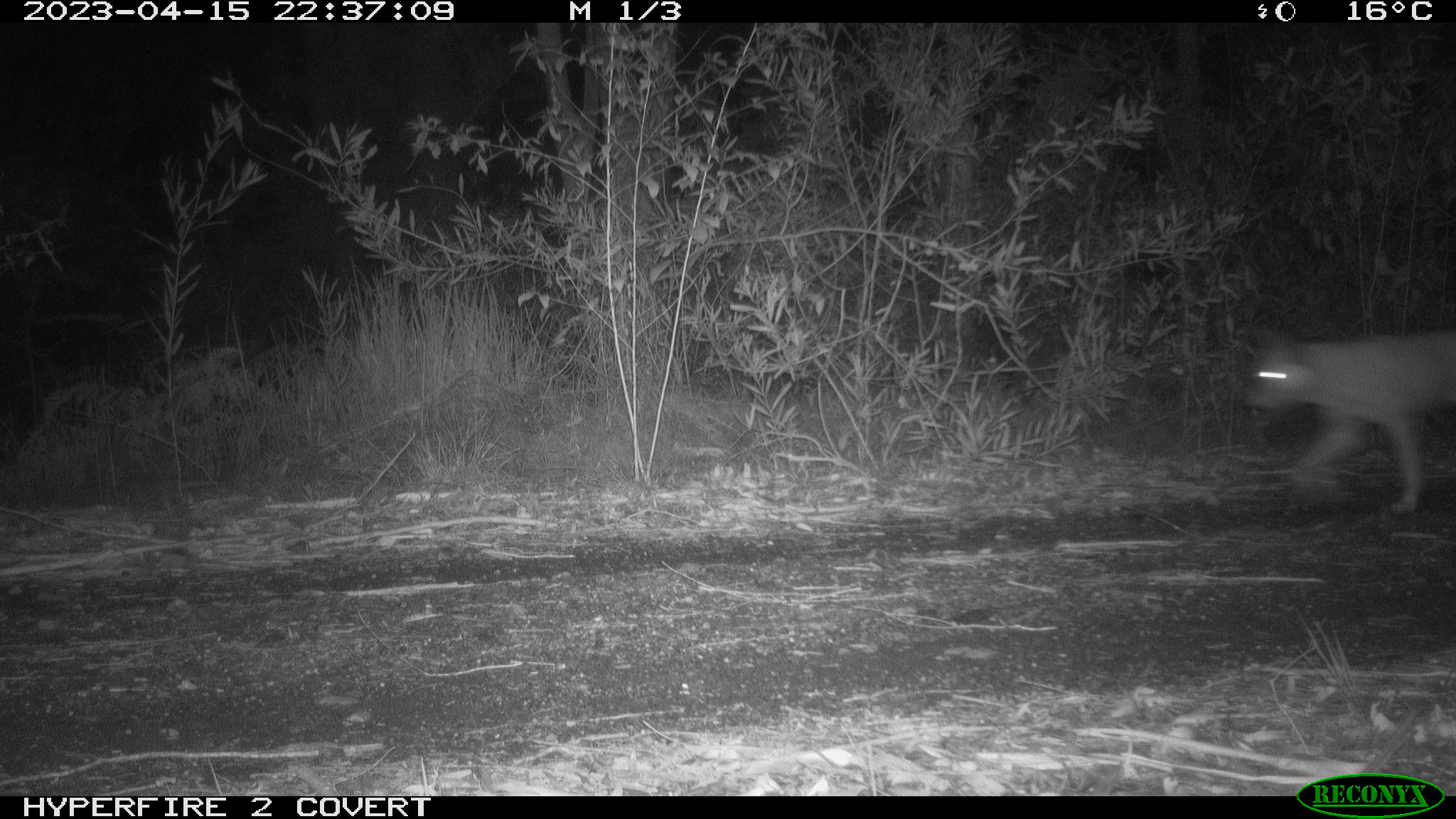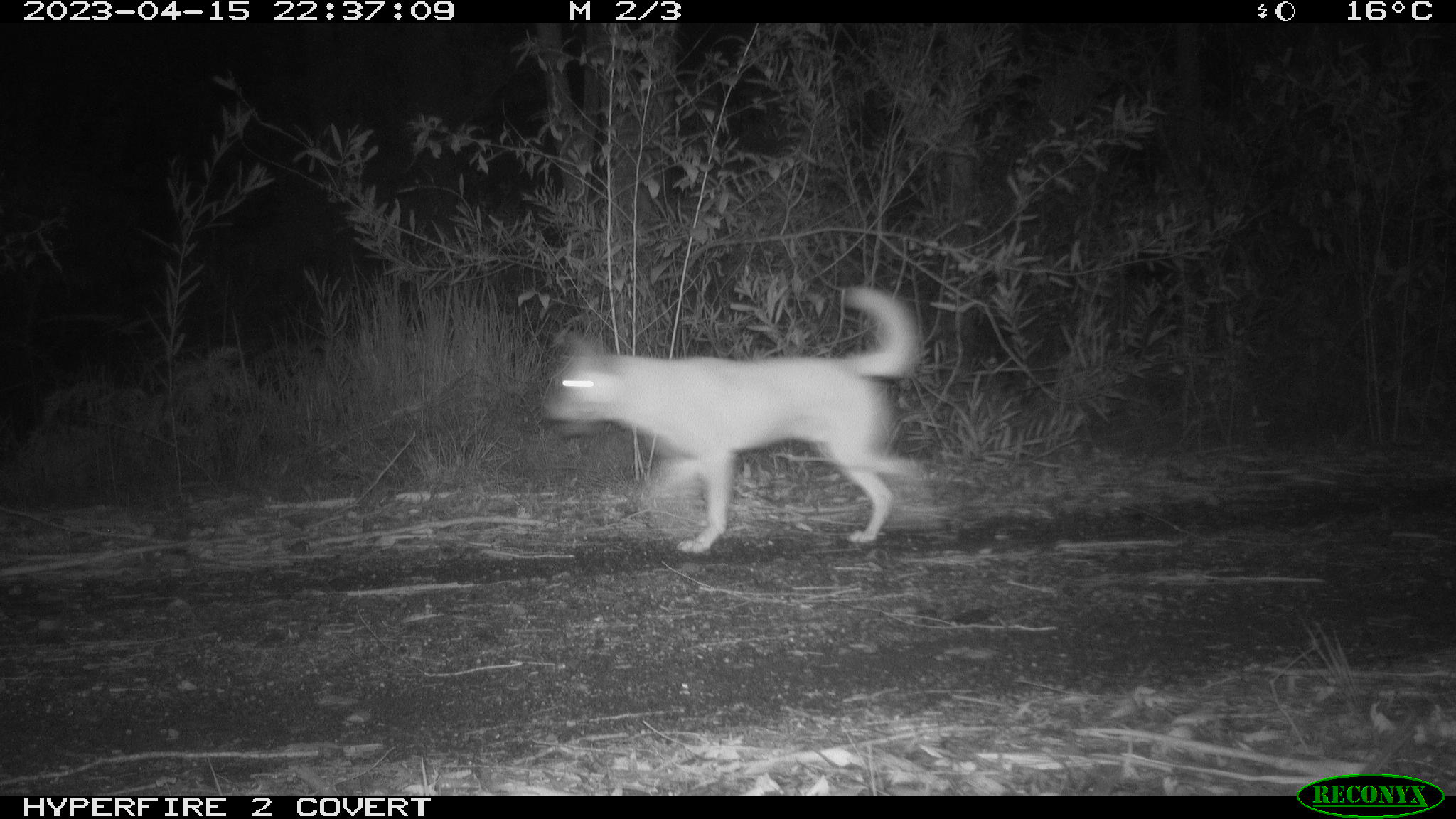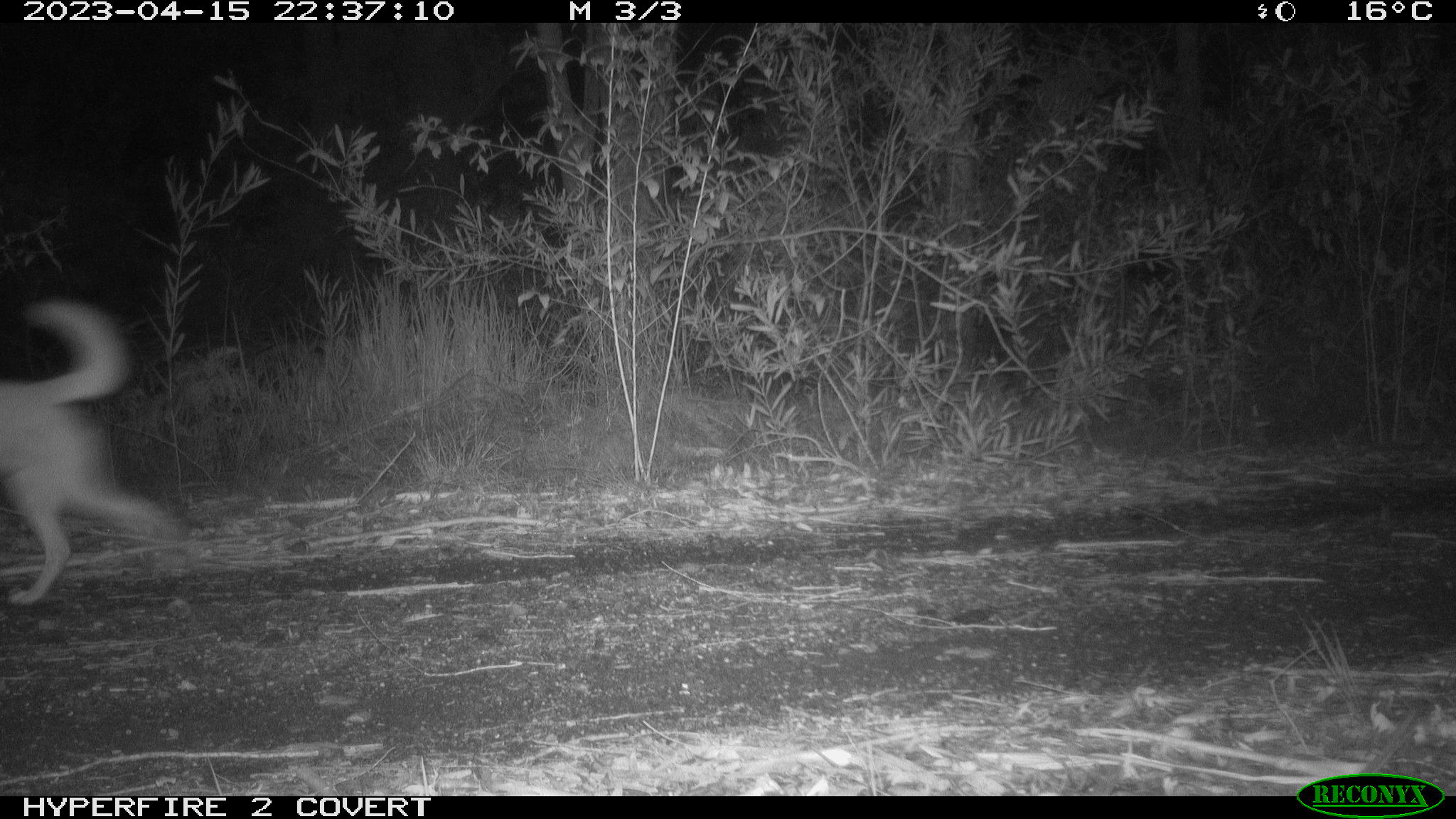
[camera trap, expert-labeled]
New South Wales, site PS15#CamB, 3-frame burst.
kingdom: Animalia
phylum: Chordata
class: Mammalia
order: Carnivora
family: Canidae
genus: Canis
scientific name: Canis familiaris dingo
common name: dingo